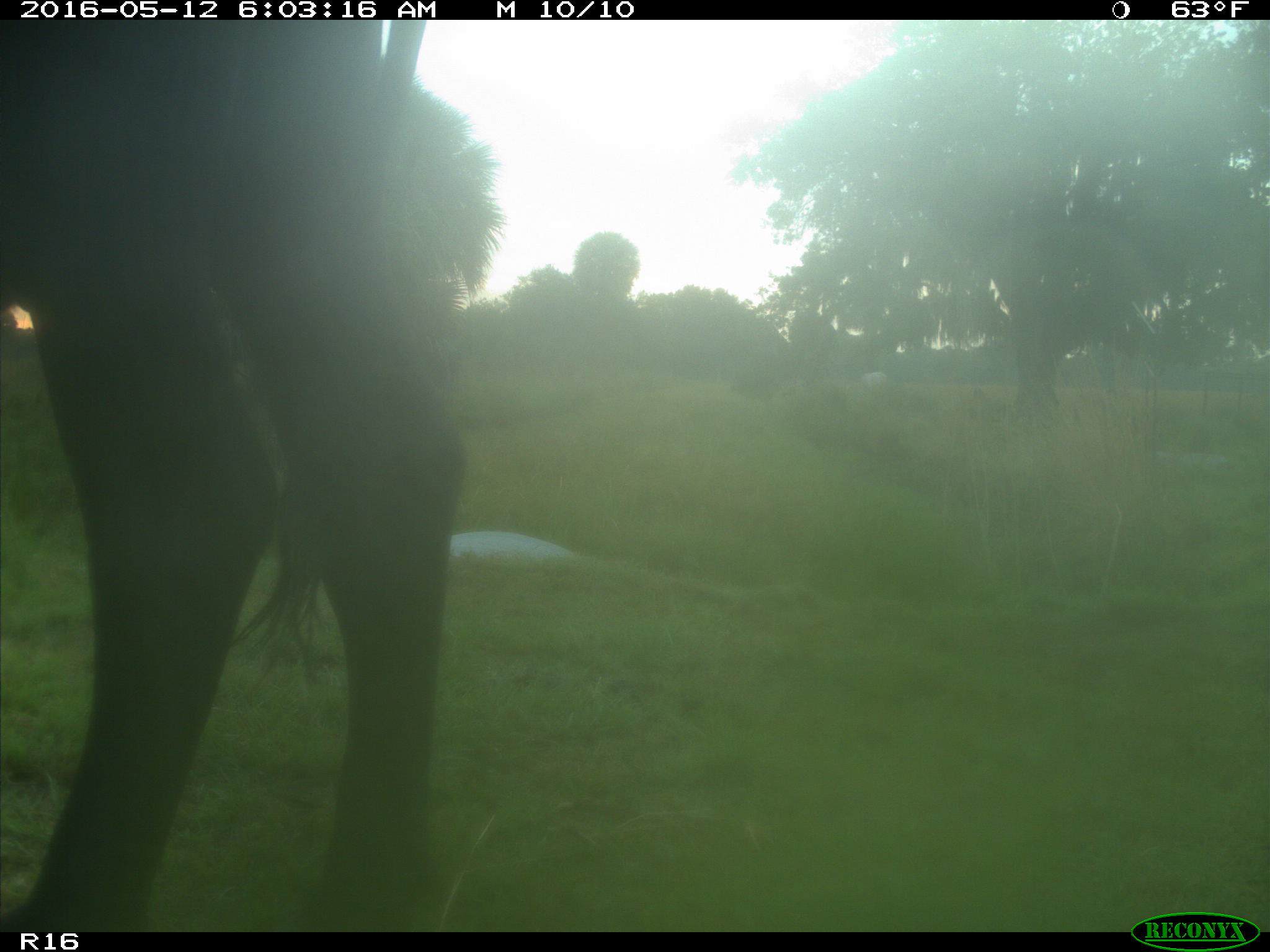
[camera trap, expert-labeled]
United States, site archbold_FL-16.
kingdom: Animalia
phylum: Chordata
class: Mammalia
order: Artiodactyla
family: Bovidae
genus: Bos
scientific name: Bos taurus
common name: domestic cow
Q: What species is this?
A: Bos taurus (domestic cow).